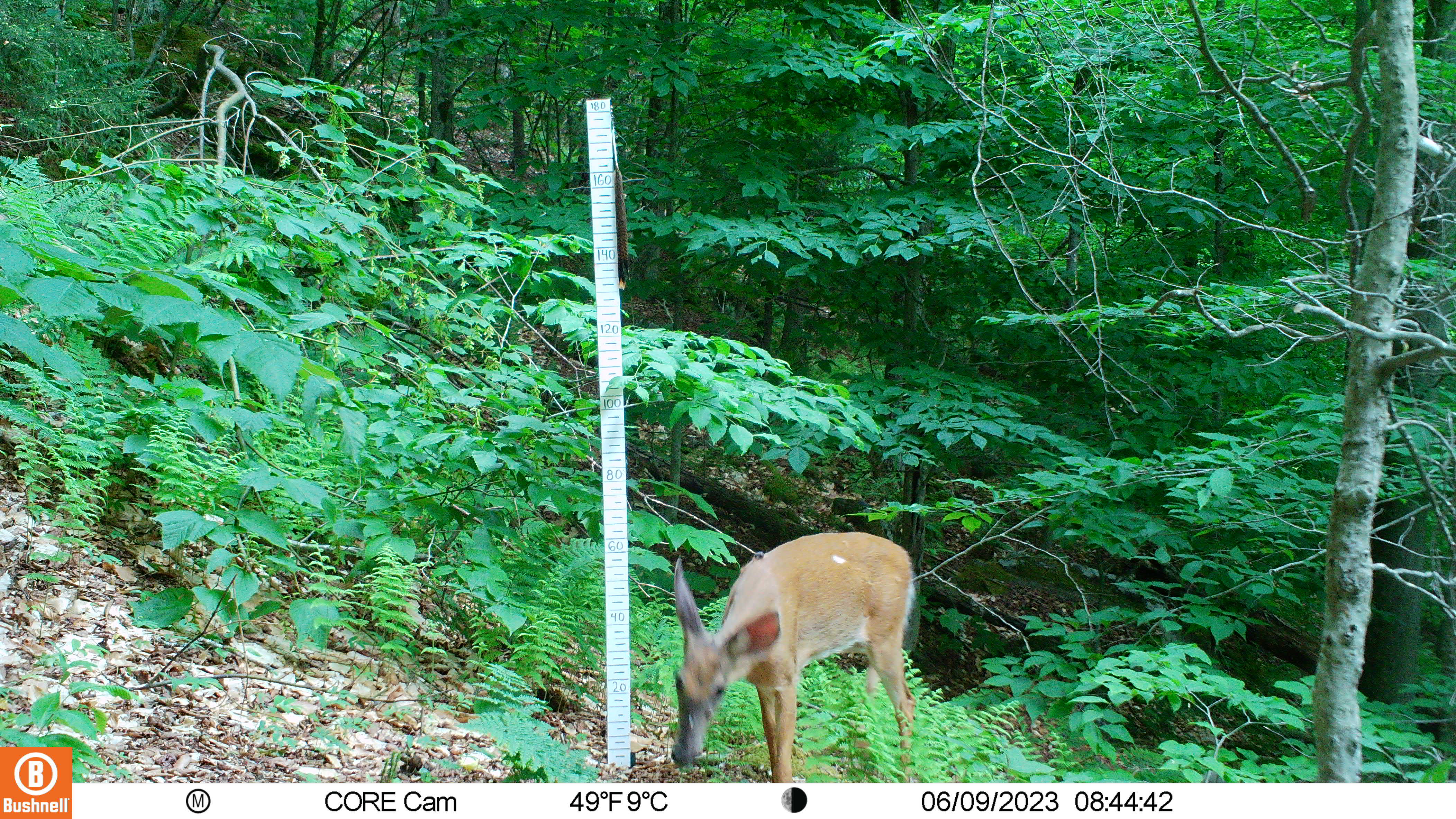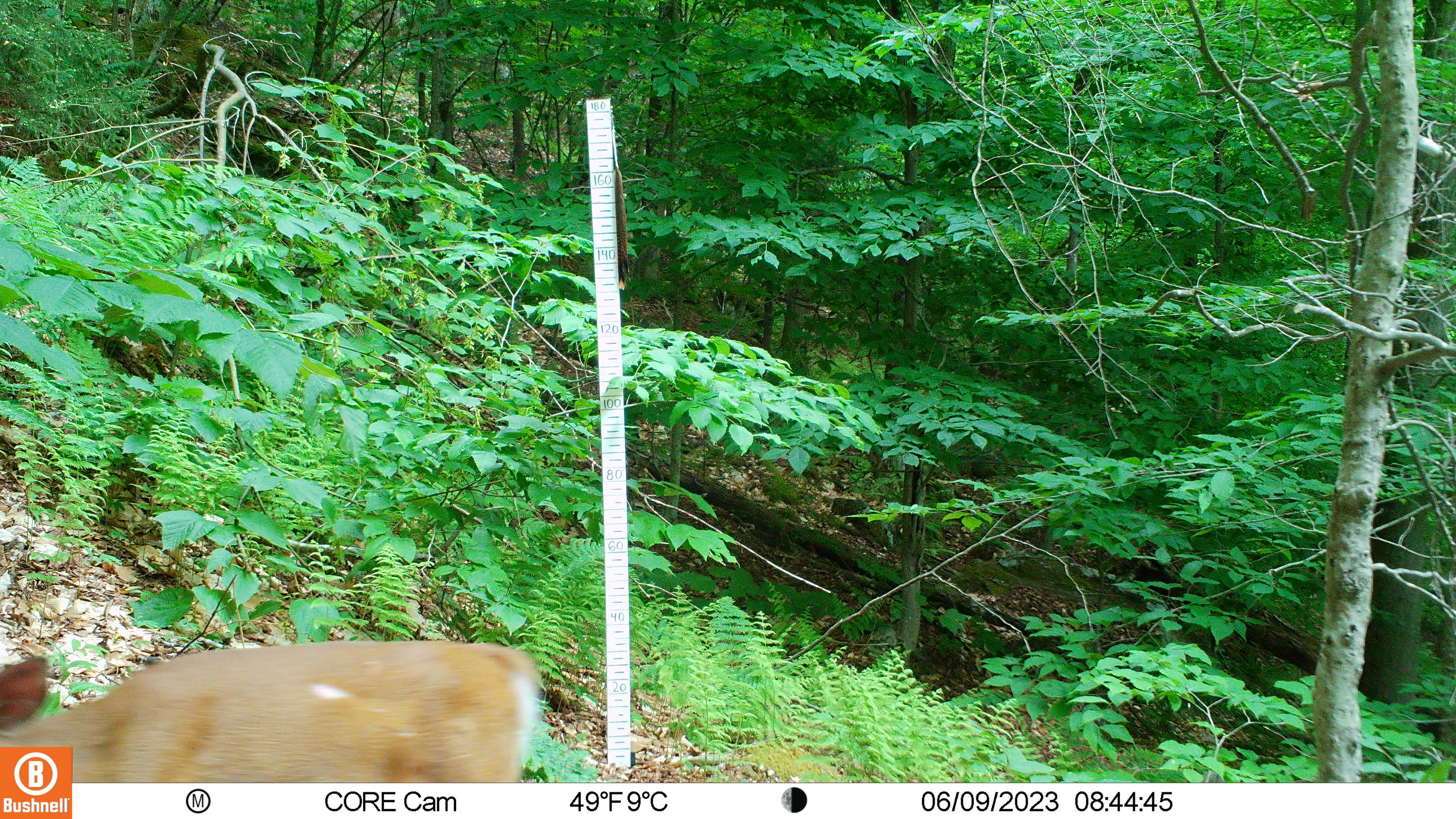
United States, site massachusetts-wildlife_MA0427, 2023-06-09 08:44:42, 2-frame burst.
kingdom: Animalia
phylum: Chordata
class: Mammalia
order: Artiodactyla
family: Cervidae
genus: Odocoileus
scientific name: Odocoileus virginianus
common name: white-tailed deer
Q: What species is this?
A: White-tailed deer (Odocoileus virginianus).